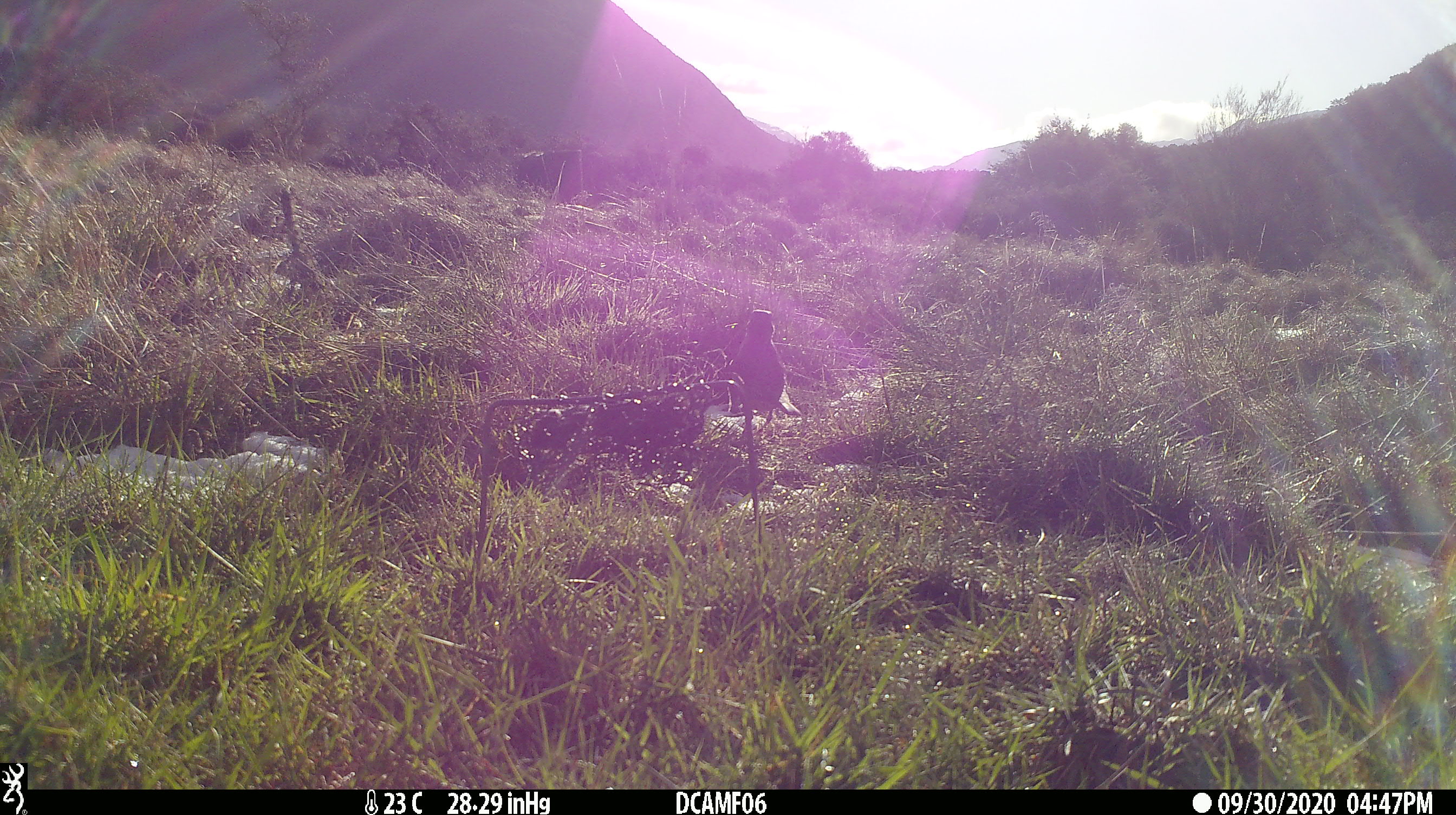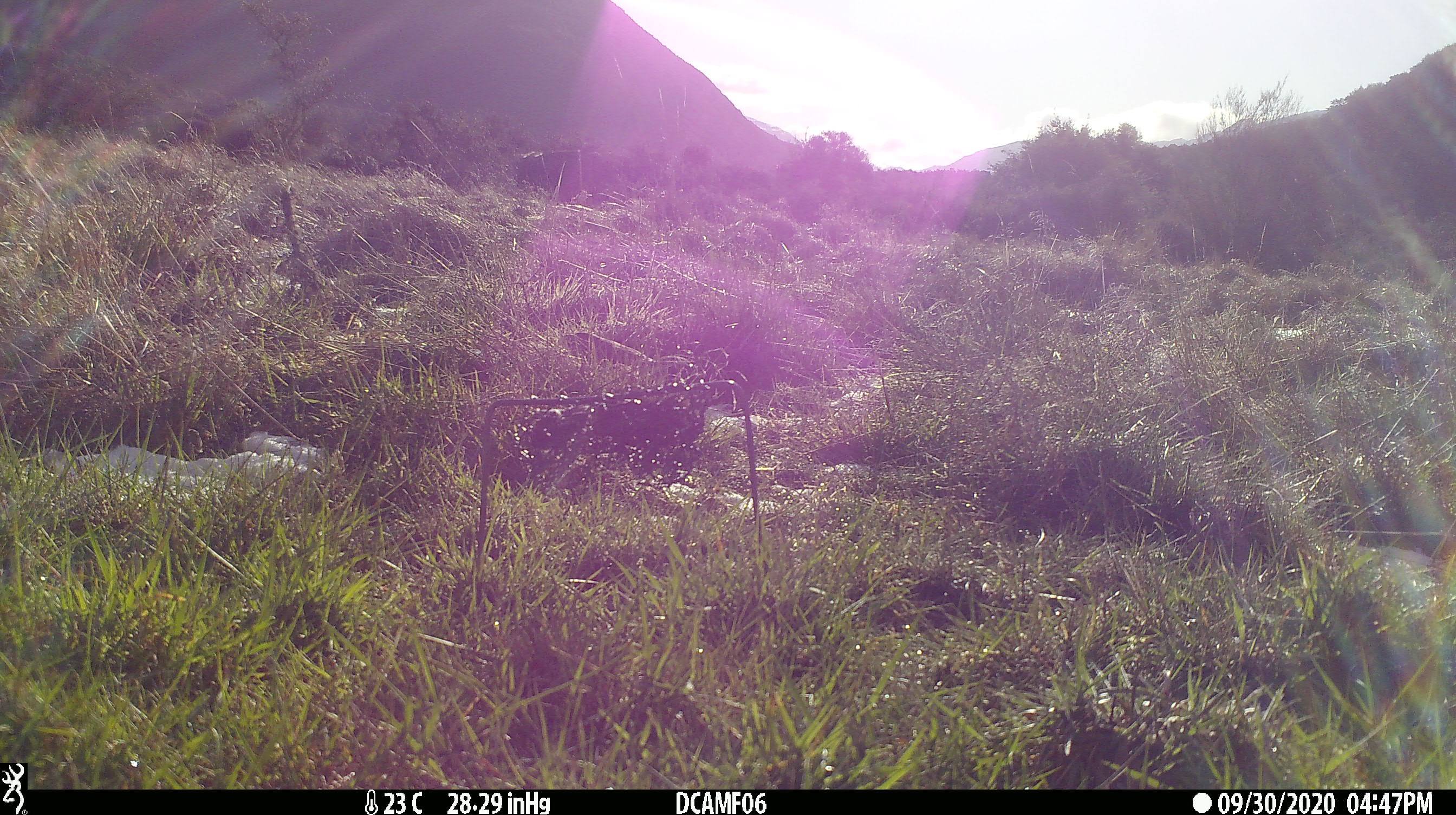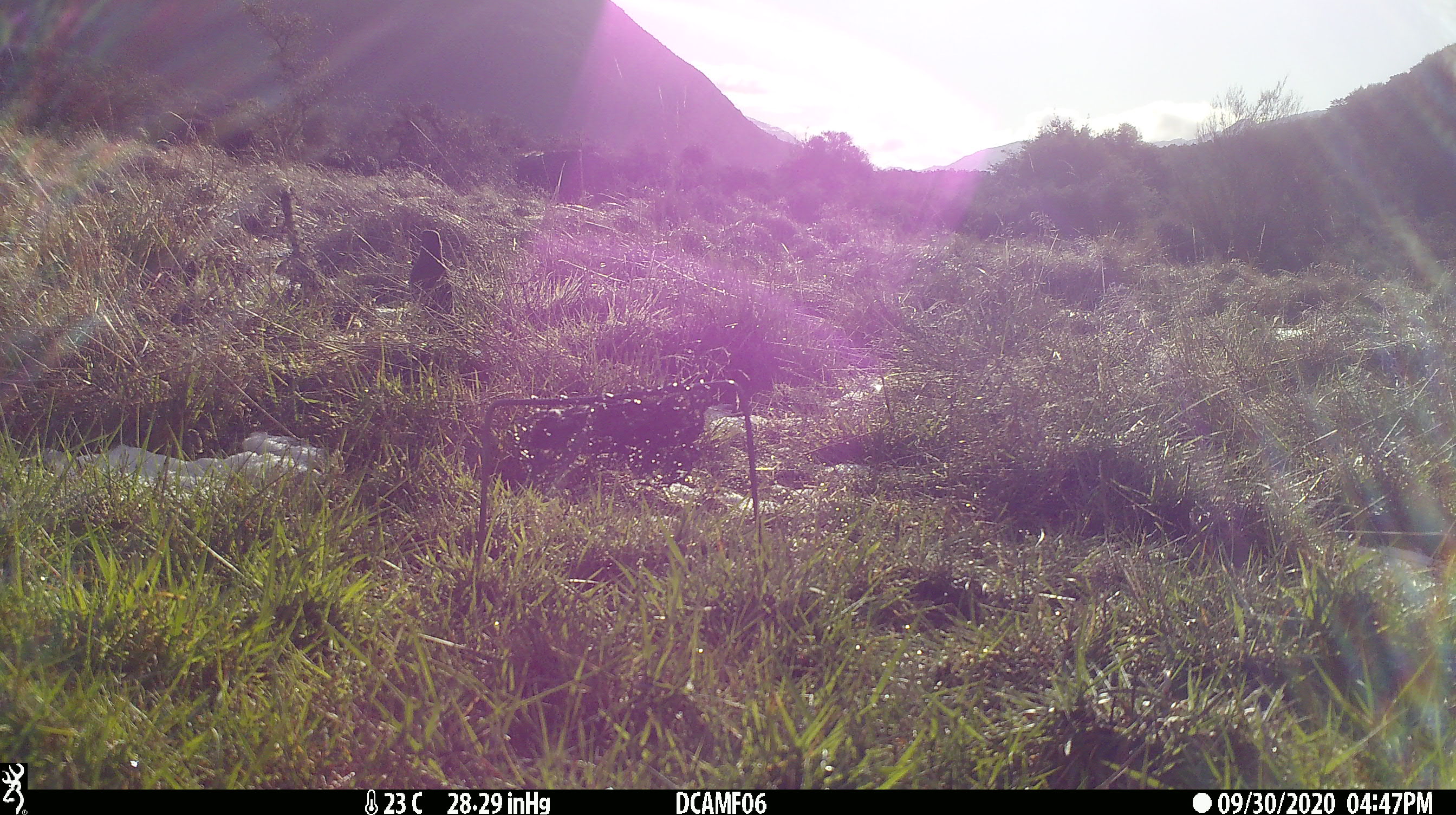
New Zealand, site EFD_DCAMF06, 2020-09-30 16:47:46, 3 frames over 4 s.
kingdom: Animalia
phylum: Chordata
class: Aves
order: Passeriformes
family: Turdidae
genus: Turdus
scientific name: Turdus philomelos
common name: song thrush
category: thrush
Thrush (song thrush) (Turdus philomelos).